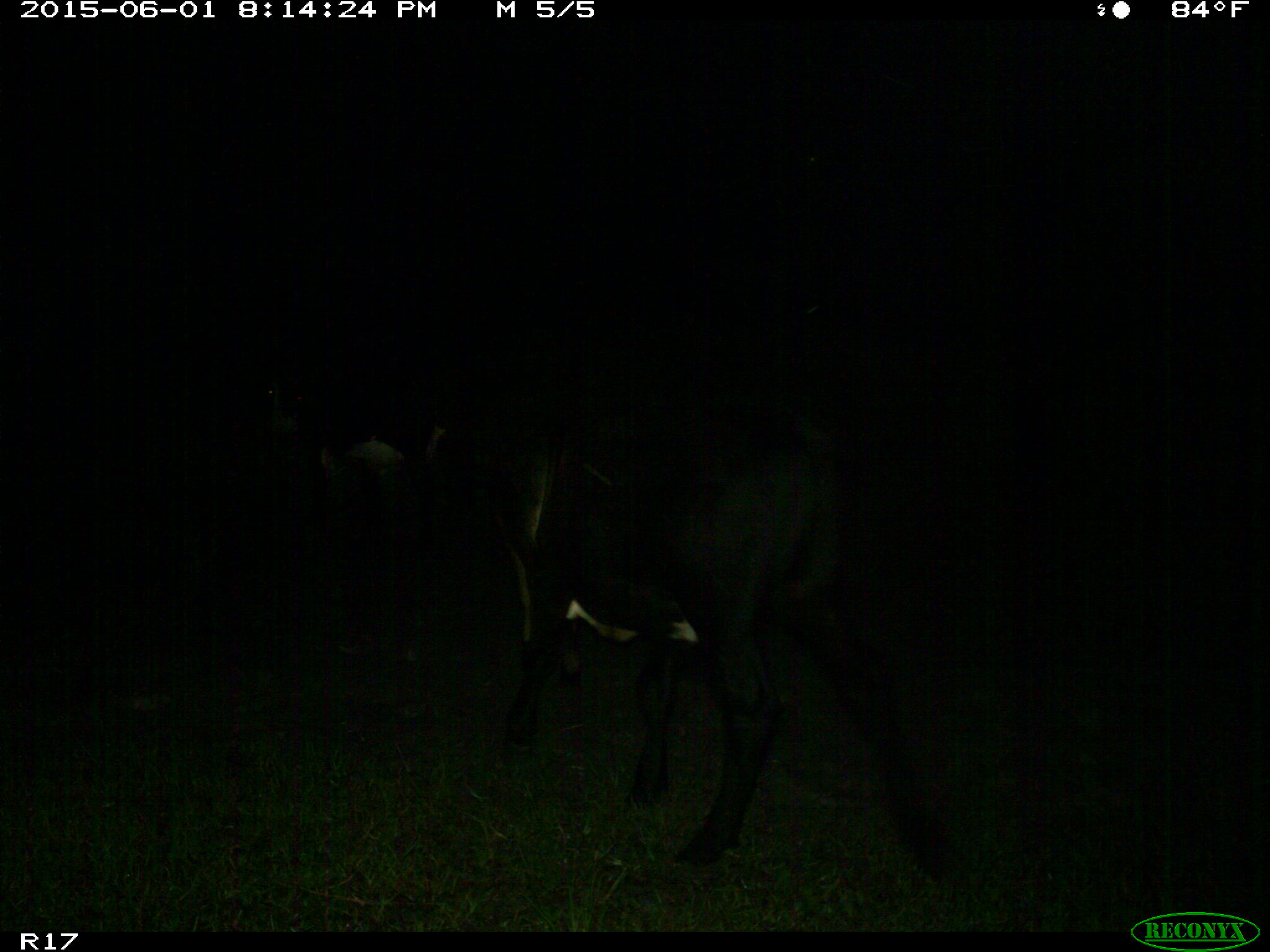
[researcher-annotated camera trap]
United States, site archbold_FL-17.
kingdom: Animalia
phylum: Chordata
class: Mammalia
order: Artiodactyla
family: Bovidae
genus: Bos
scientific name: Bos taurus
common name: domestic cow